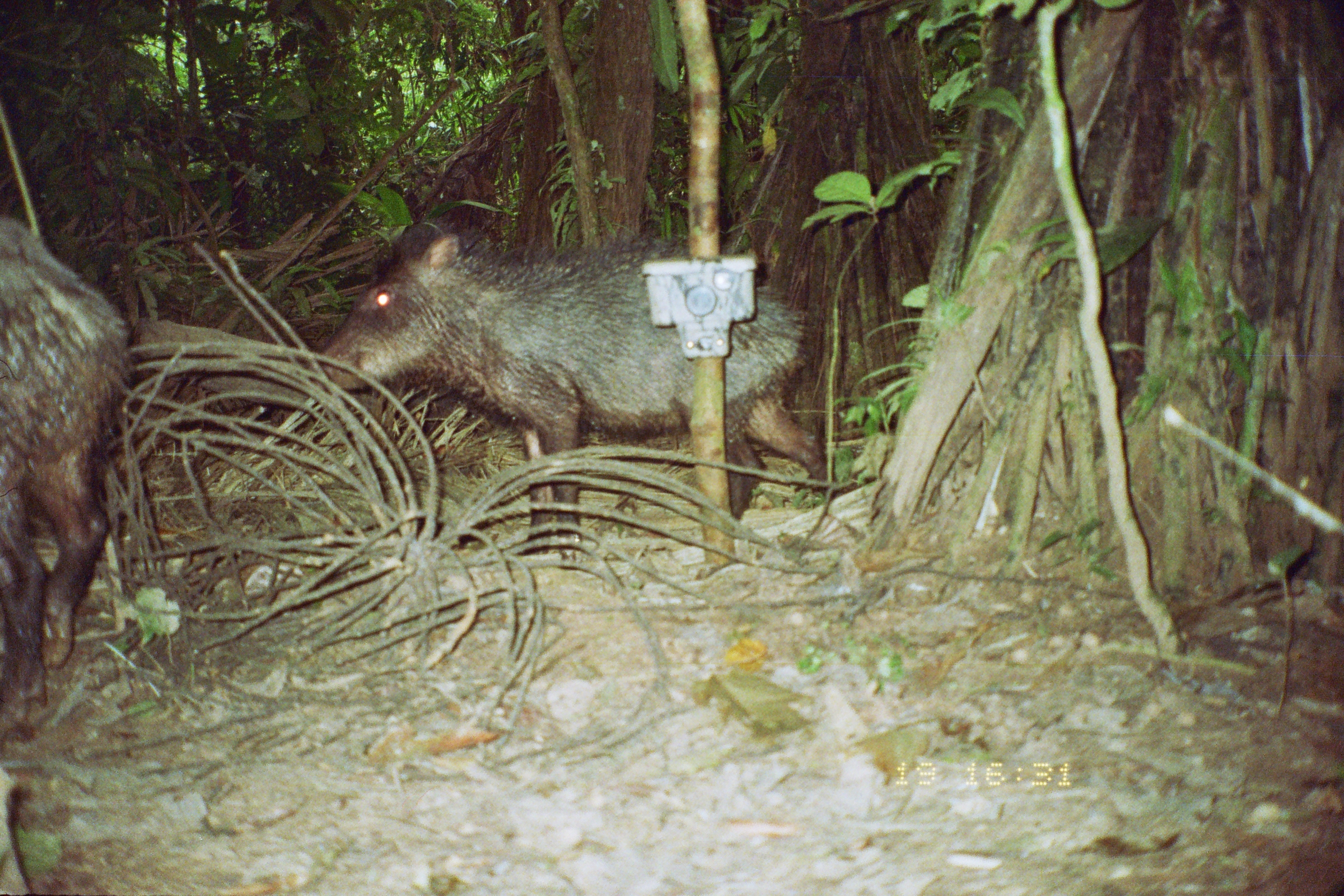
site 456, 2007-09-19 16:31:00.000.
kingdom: Animalia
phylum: Chordata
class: Mammalia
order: Artiodactyla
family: Tayassuidae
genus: Tayassu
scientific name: Tayassu pecari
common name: white-lipped peccary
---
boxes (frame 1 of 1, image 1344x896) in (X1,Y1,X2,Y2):
tayassu pecari: (300,212,841,556); (0,214,135,717)